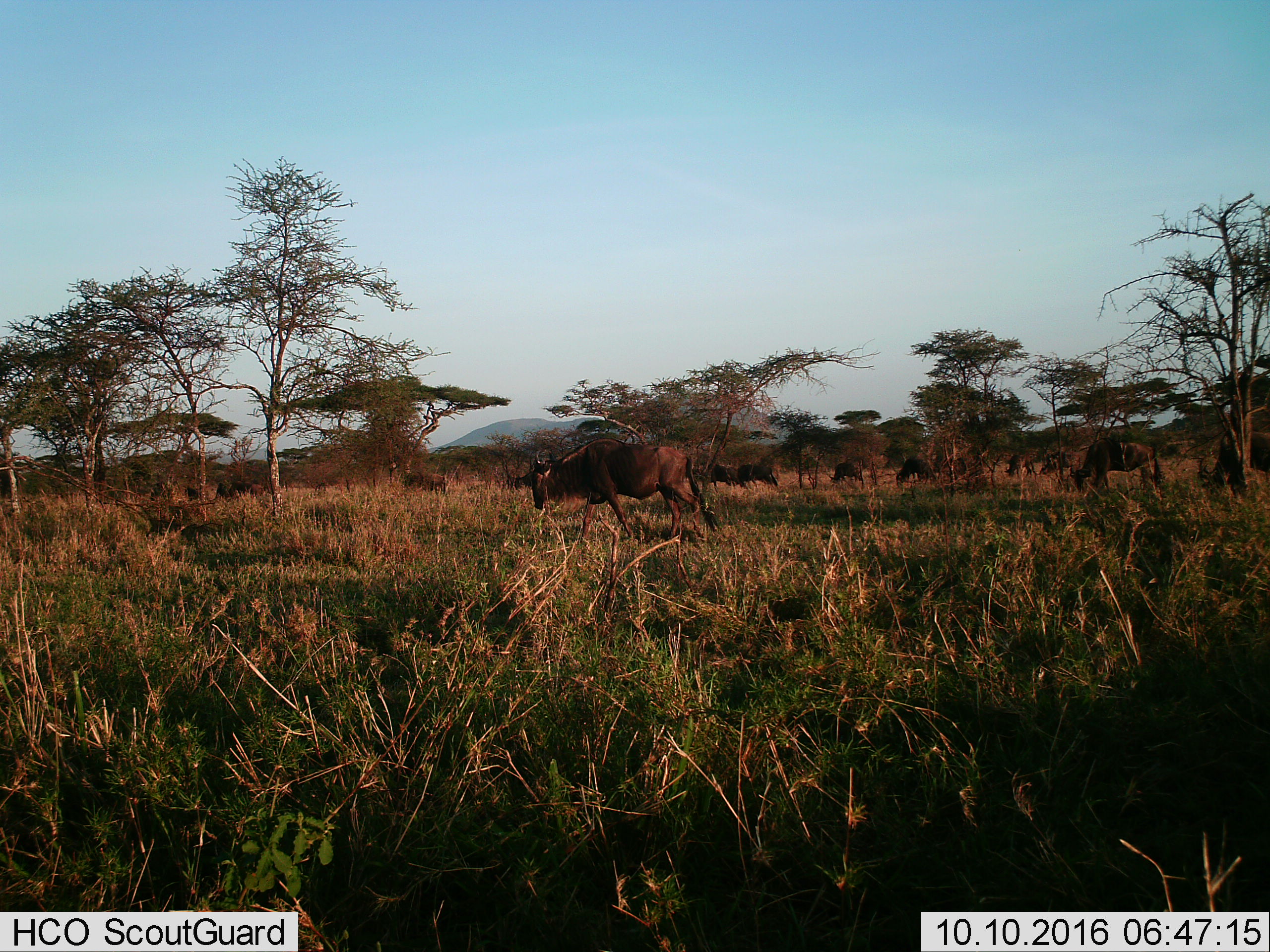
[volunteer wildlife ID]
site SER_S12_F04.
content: unidentified animal